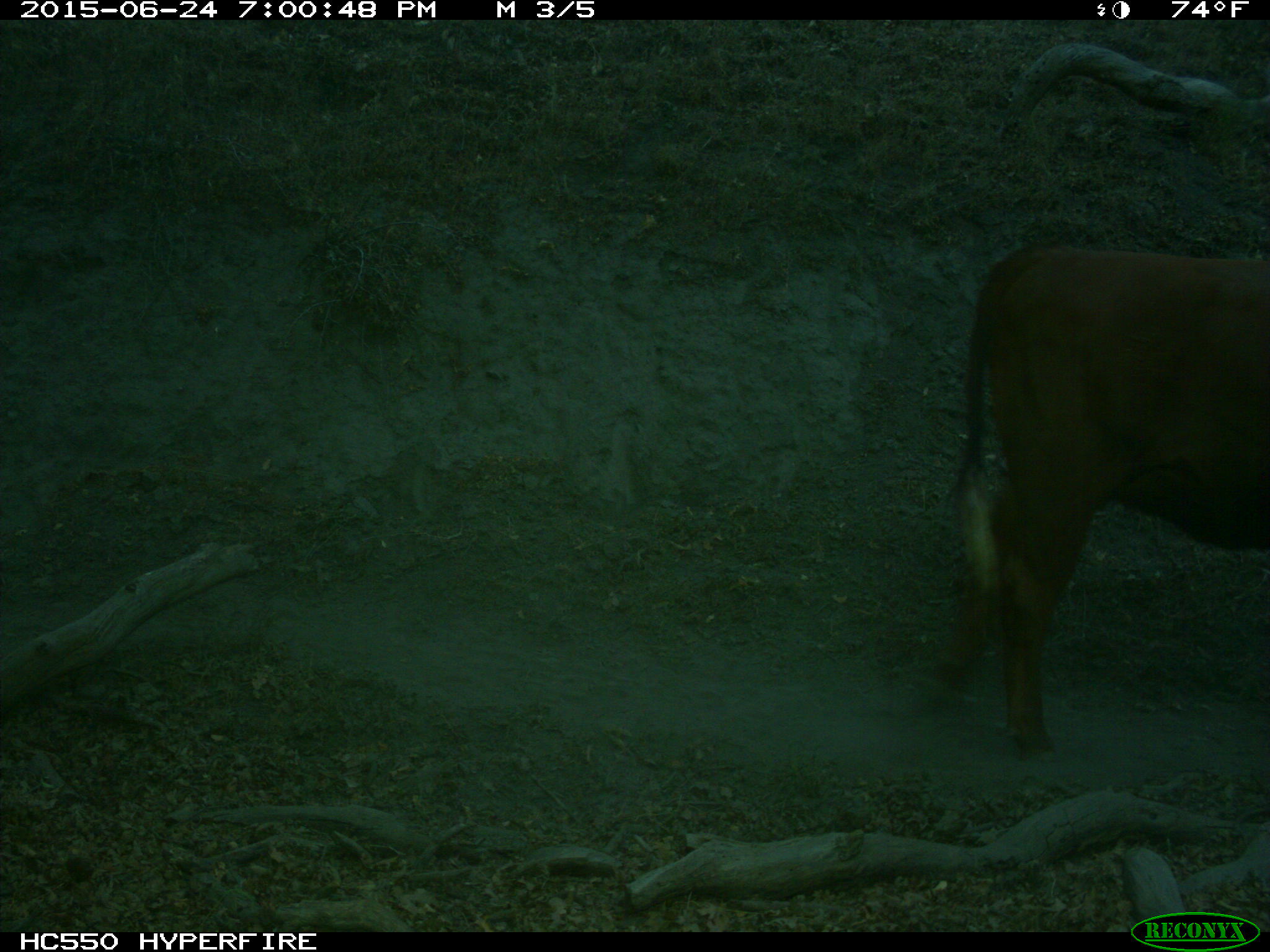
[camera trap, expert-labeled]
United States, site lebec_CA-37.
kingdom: Animalia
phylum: Chordata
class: Mammalia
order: Artiodactyla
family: Bovidae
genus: Bos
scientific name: Bos taurus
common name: domestic cow